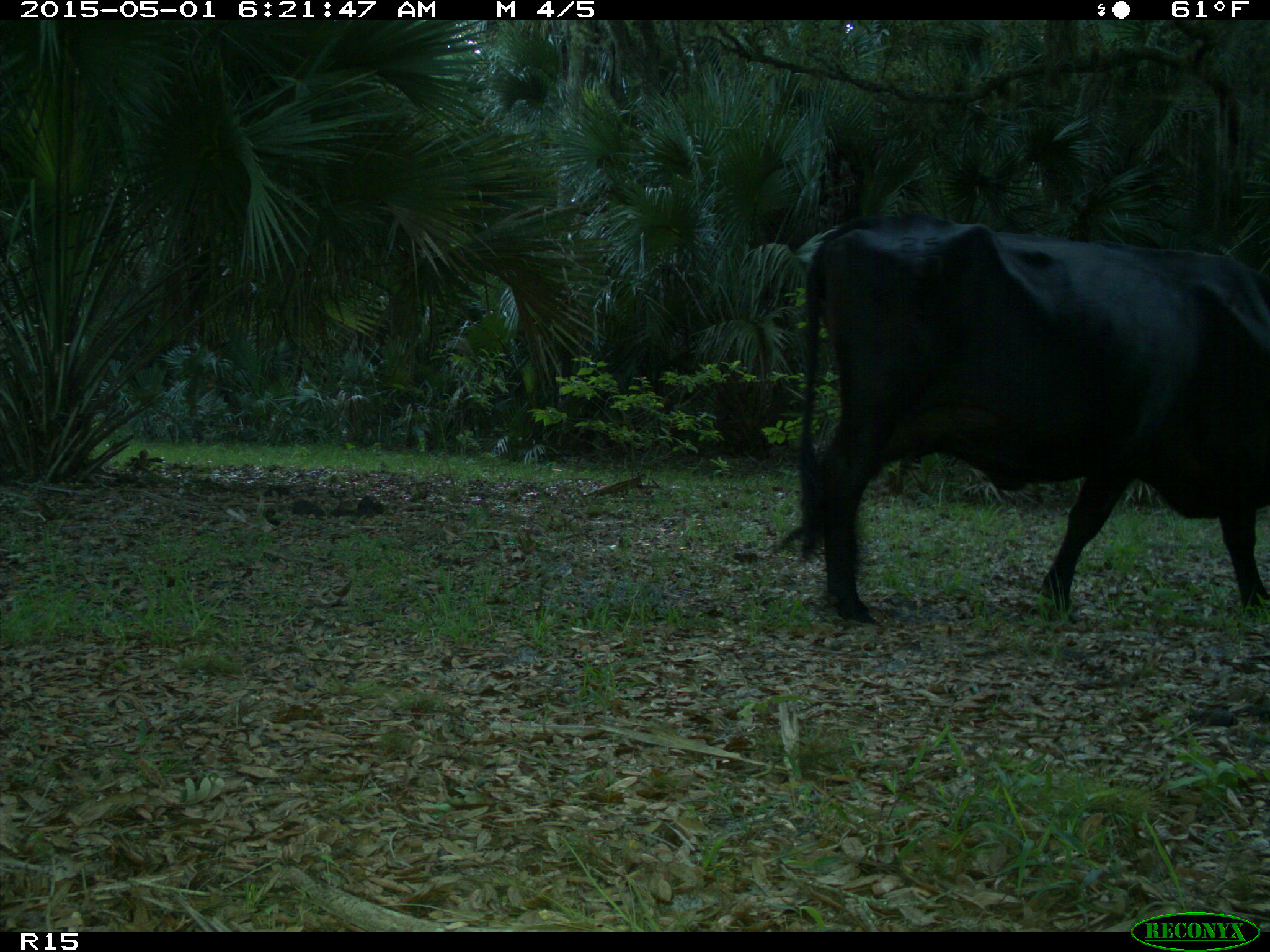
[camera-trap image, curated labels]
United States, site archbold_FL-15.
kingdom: Animalia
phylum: Chordata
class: Mammalia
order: Artiodactyla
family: Bovidae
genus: Bos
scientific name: Bos taurus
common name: domestic cow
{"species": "Bos taurus (domestic cow)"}